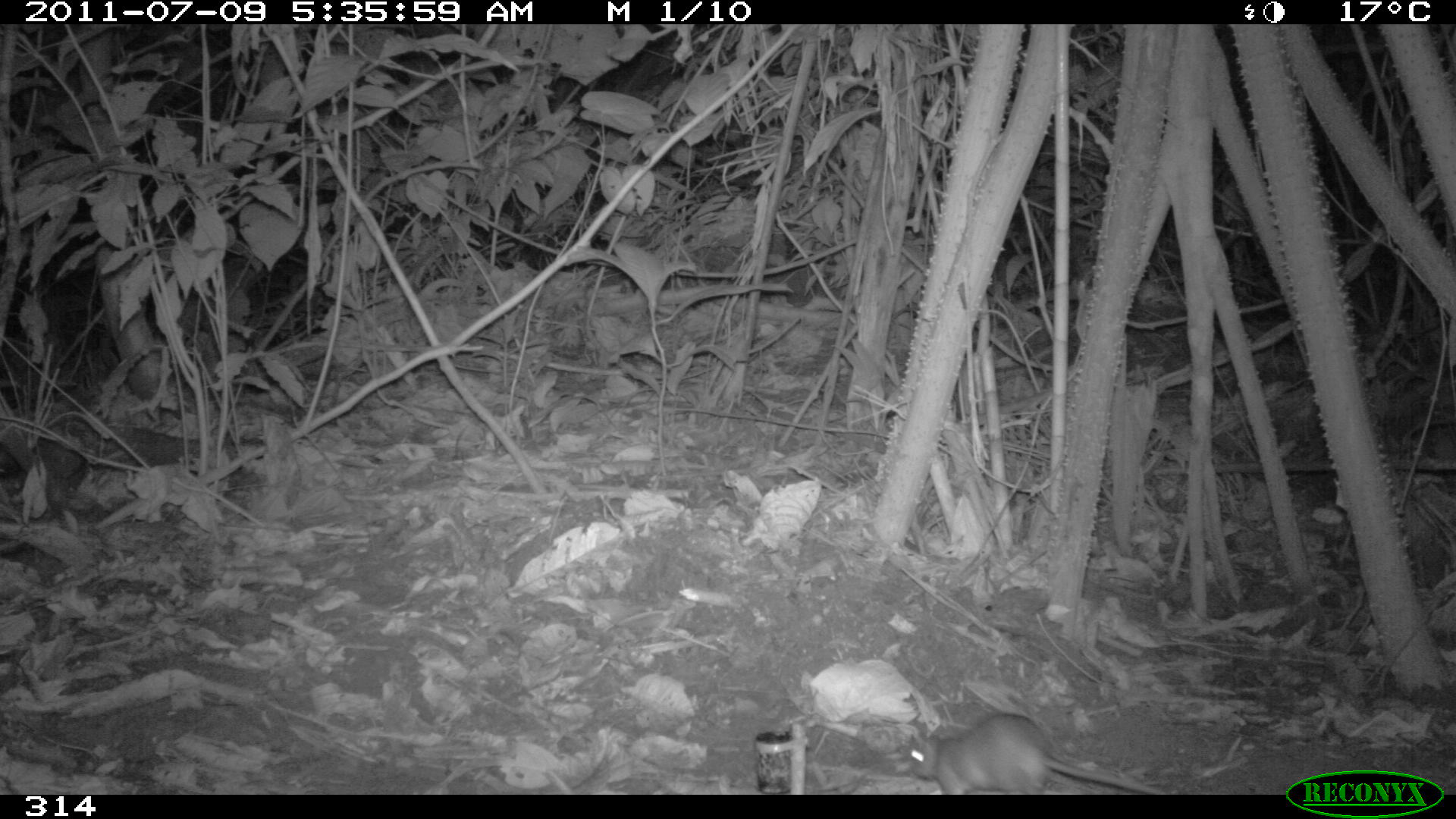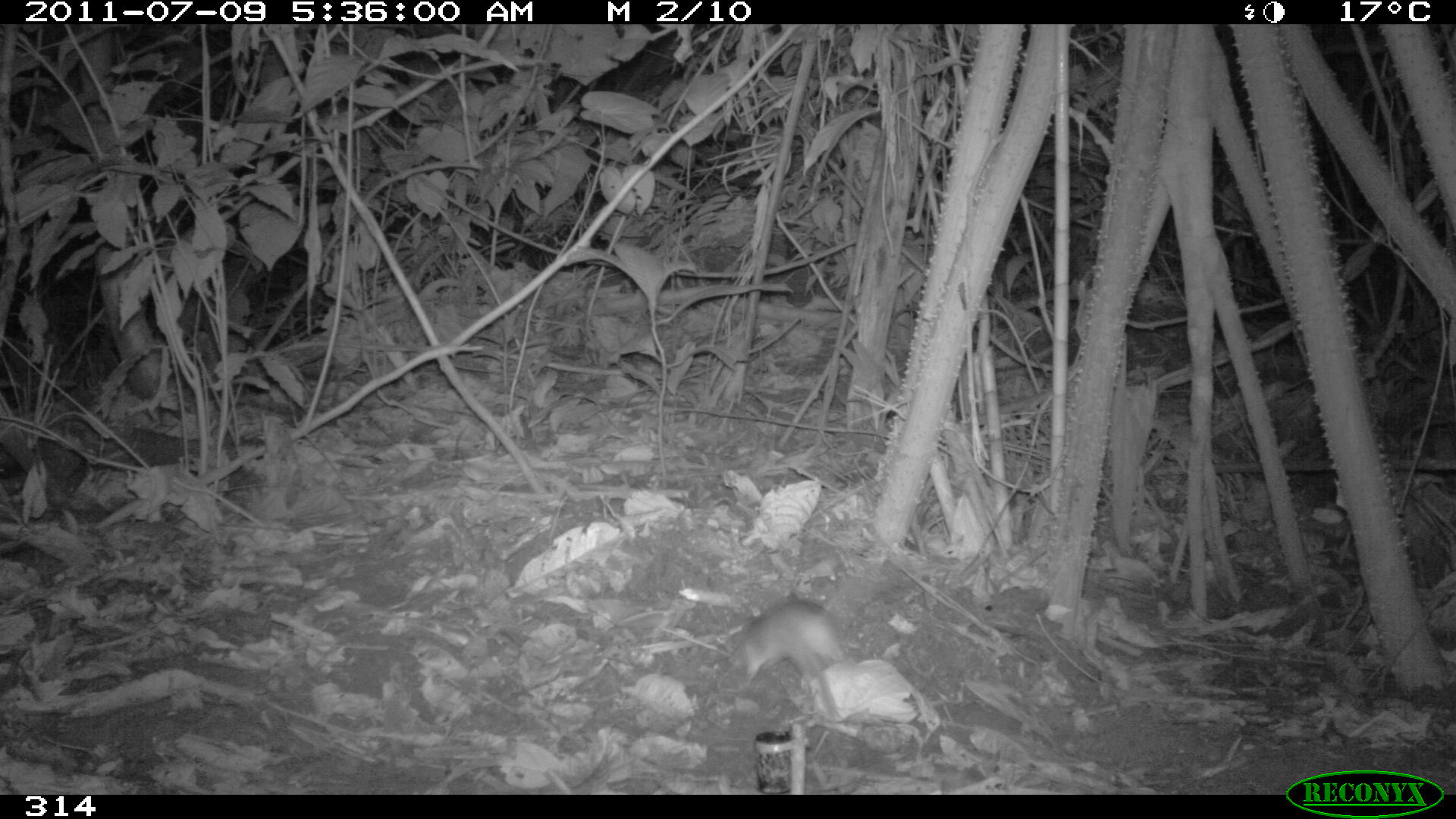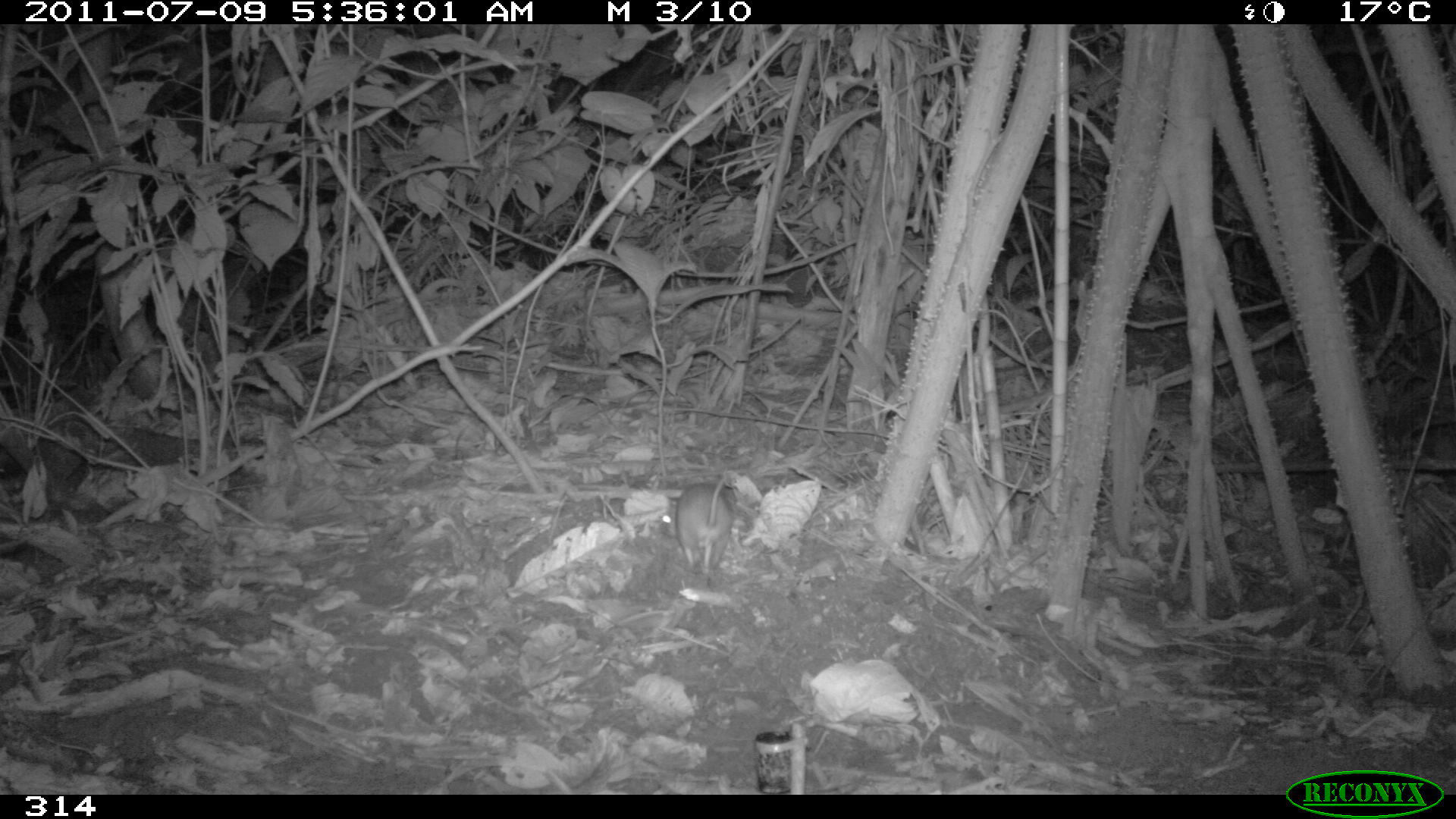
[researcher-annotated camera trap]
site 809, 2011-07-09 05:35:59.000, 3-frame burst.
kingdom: Animalia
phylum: Chordata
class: Mammalia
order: Rodentia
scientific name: Rodentia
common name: rodents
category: unknown rodent